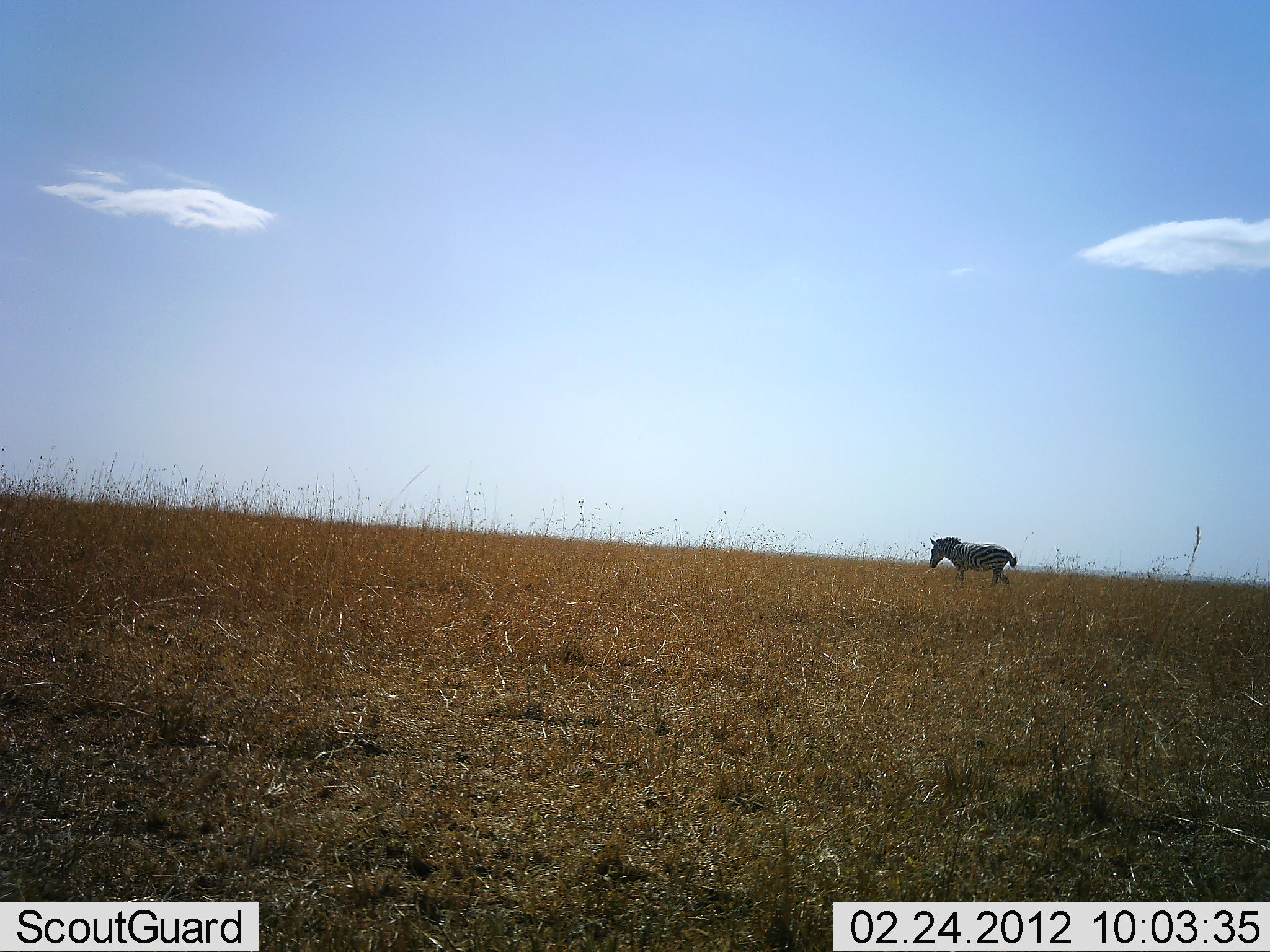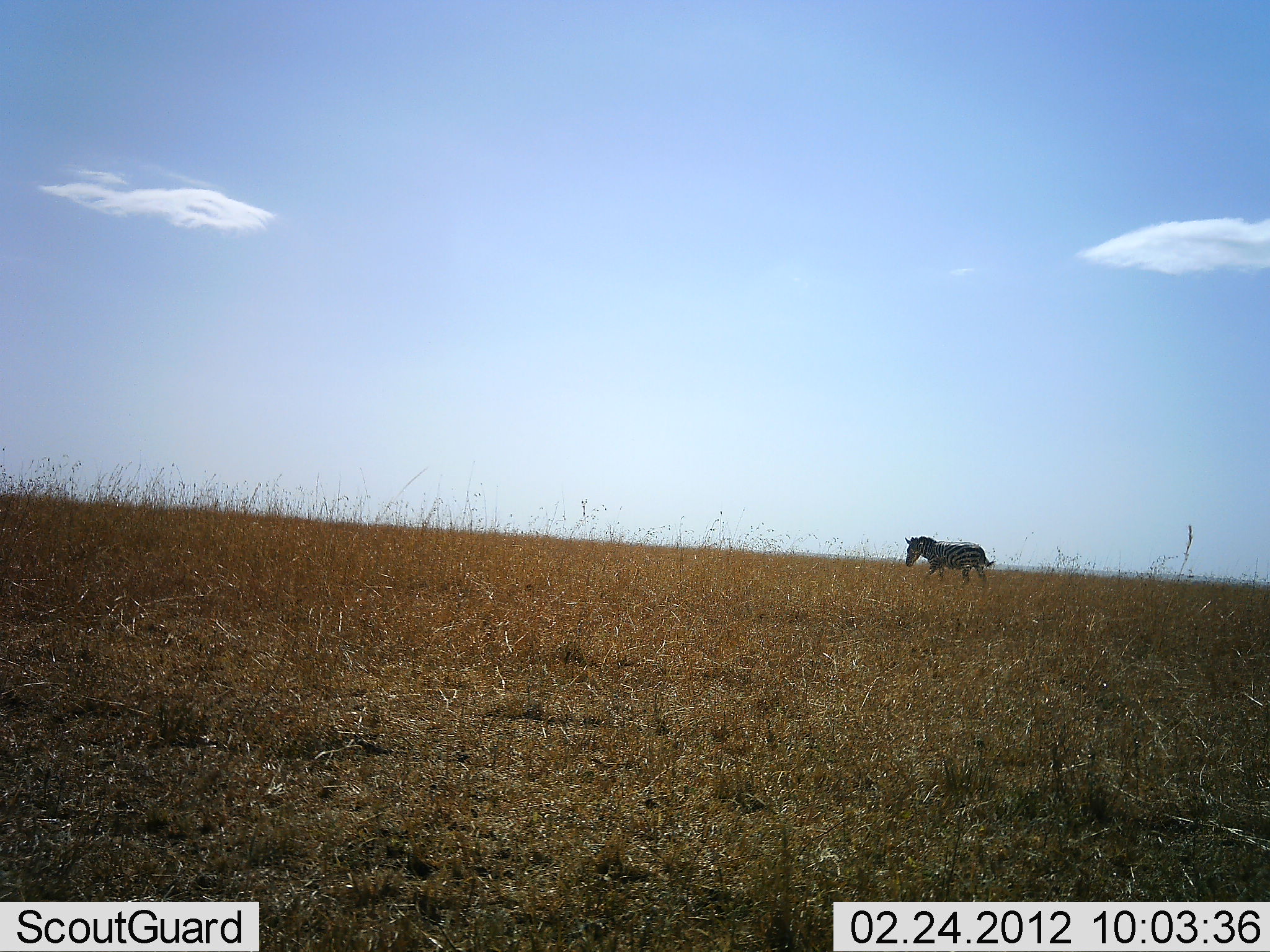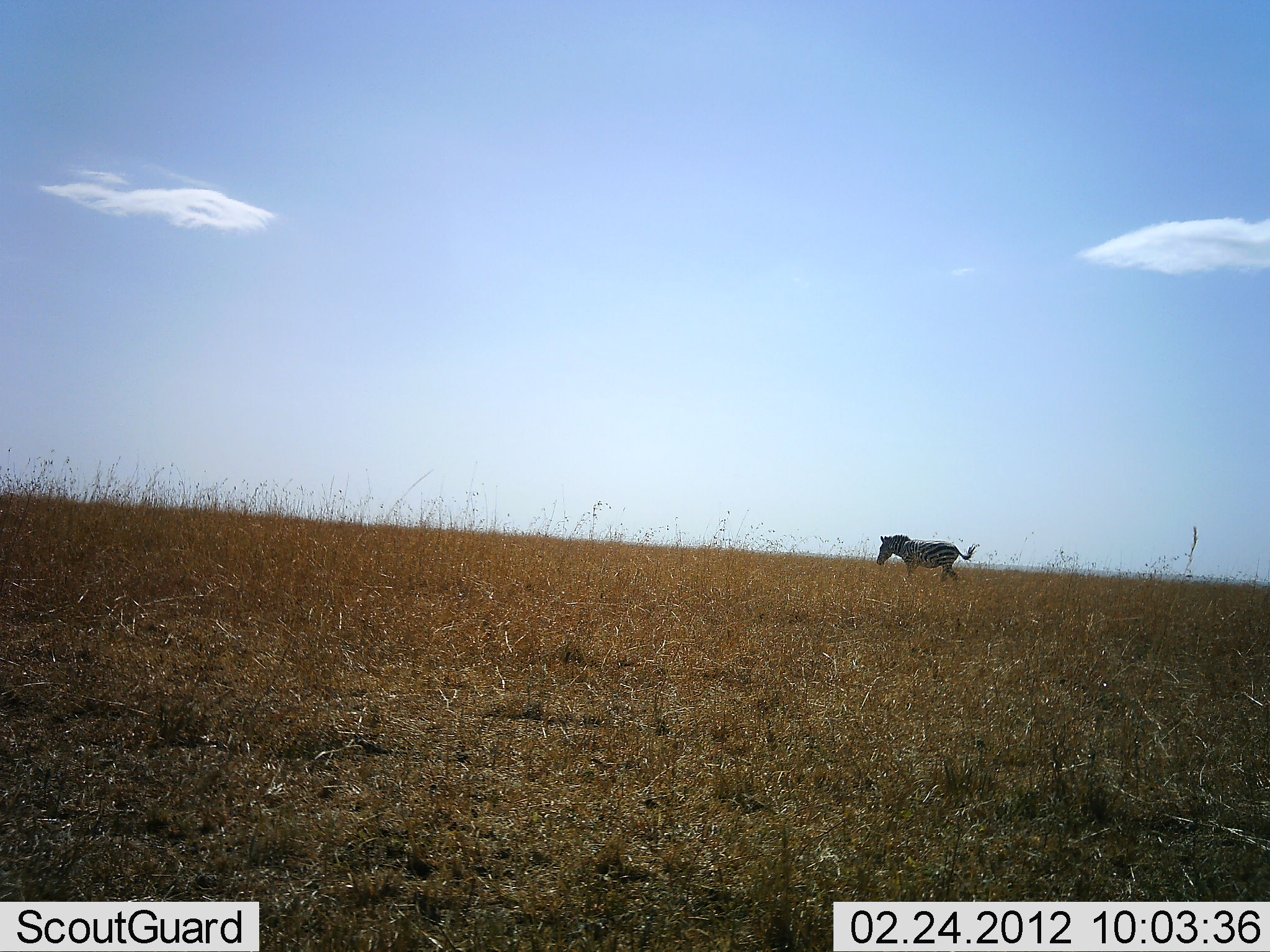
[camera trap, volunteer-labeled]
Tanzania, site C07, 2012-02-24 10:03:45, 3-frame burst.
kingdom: Animalia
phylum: Chordata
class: Mammalia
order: Perissodactyla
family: Equidae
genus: Equus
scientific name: Equus quagga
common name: plains zebra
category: zebra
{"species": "zebra (plains zebra) (Equus quagga)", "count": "1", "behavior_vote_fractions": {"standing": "3%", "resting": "0%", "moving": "100%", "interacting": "0%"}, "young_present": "0%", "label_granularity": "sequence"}